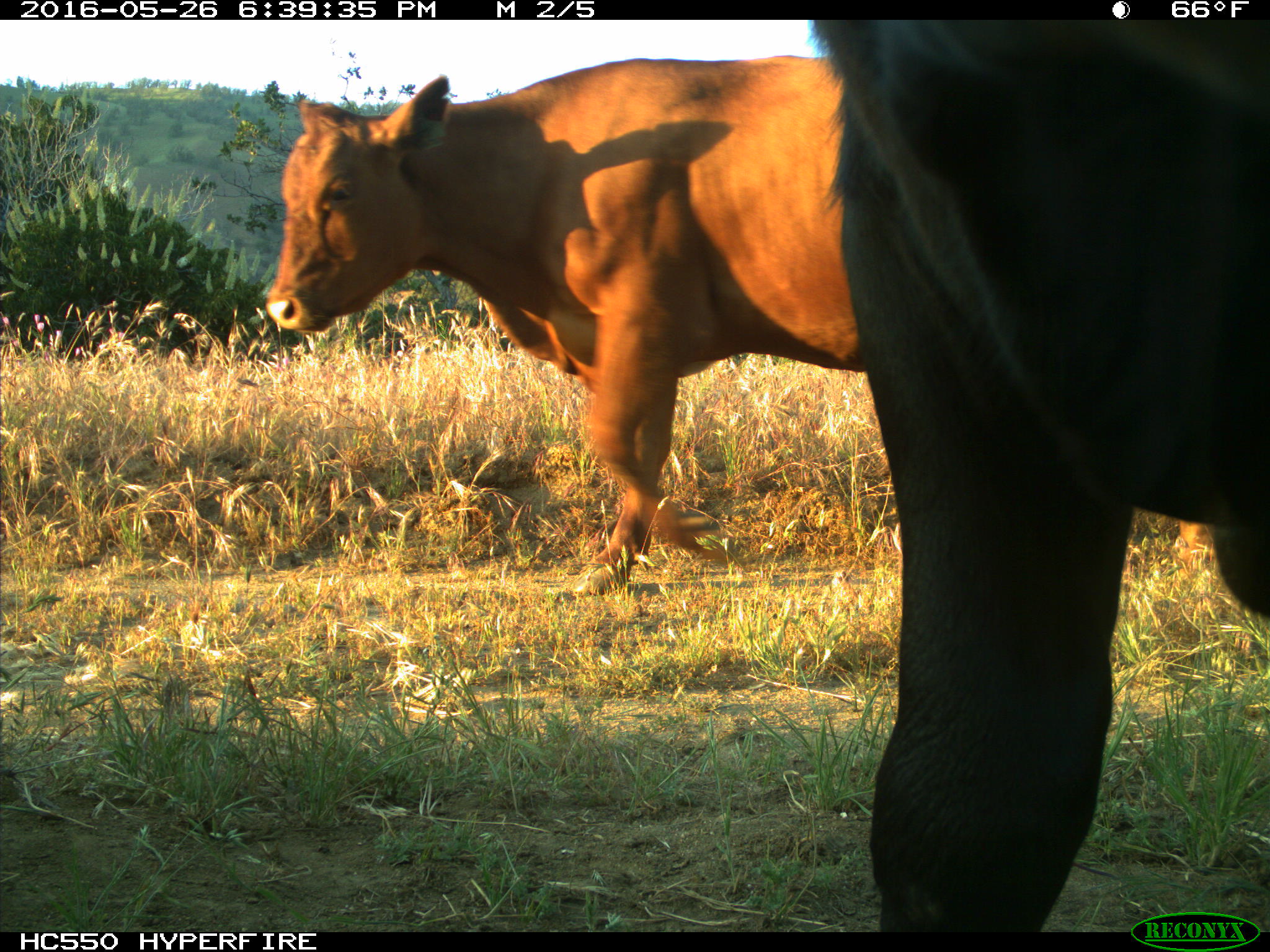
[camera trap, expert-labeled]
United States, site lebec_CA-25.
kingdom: Animalia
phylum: Chordata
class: Mammalia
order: Artiodactyla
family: Bovidae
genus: Bos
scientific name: Bos taurus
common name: domestic cow